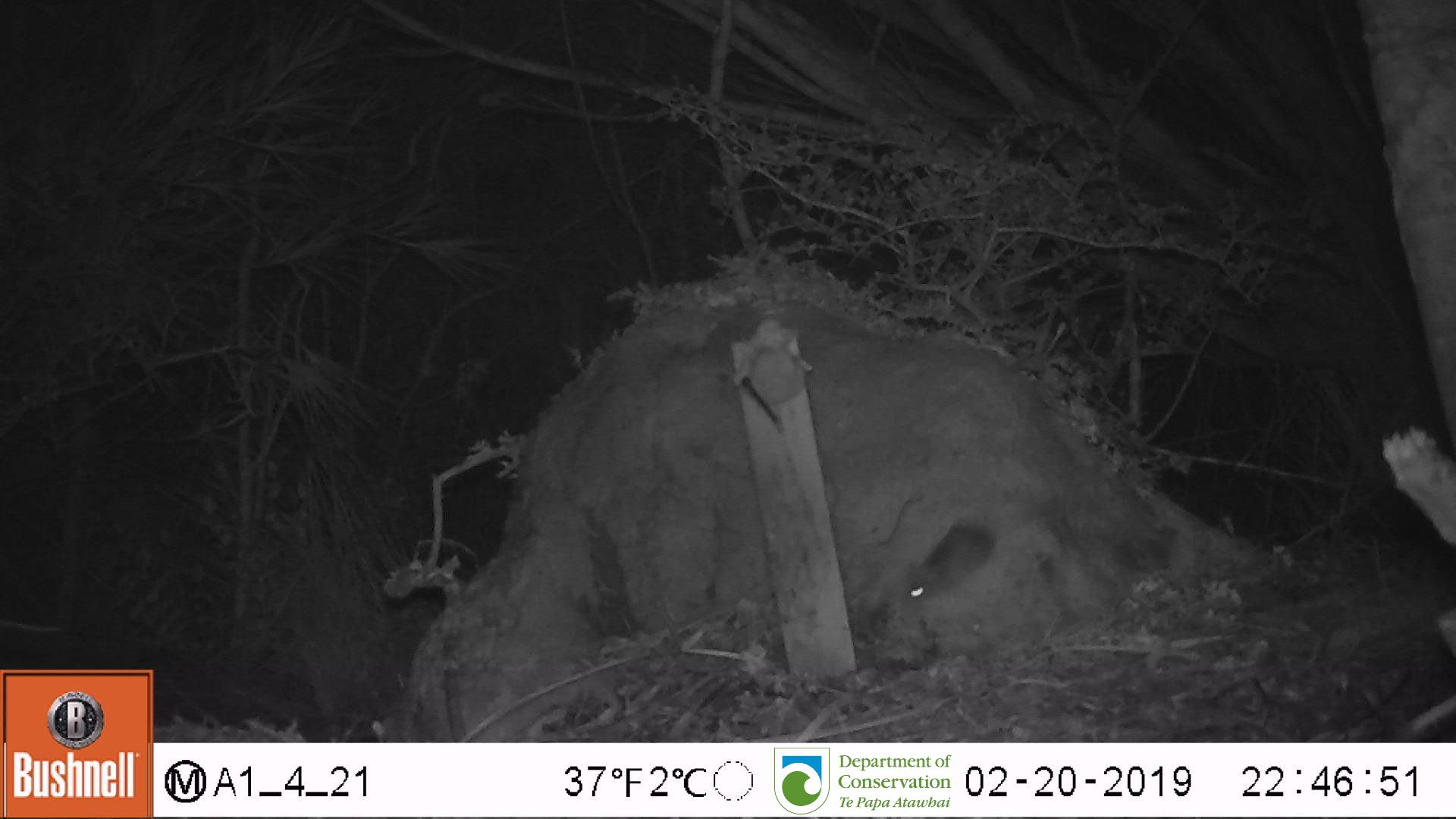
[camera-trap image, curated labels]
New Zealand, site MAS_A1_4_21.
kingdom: Animalia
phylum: Chordata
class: Mammalia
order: Rodentia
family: Muridae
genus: Mus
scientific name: Mus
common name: mouse